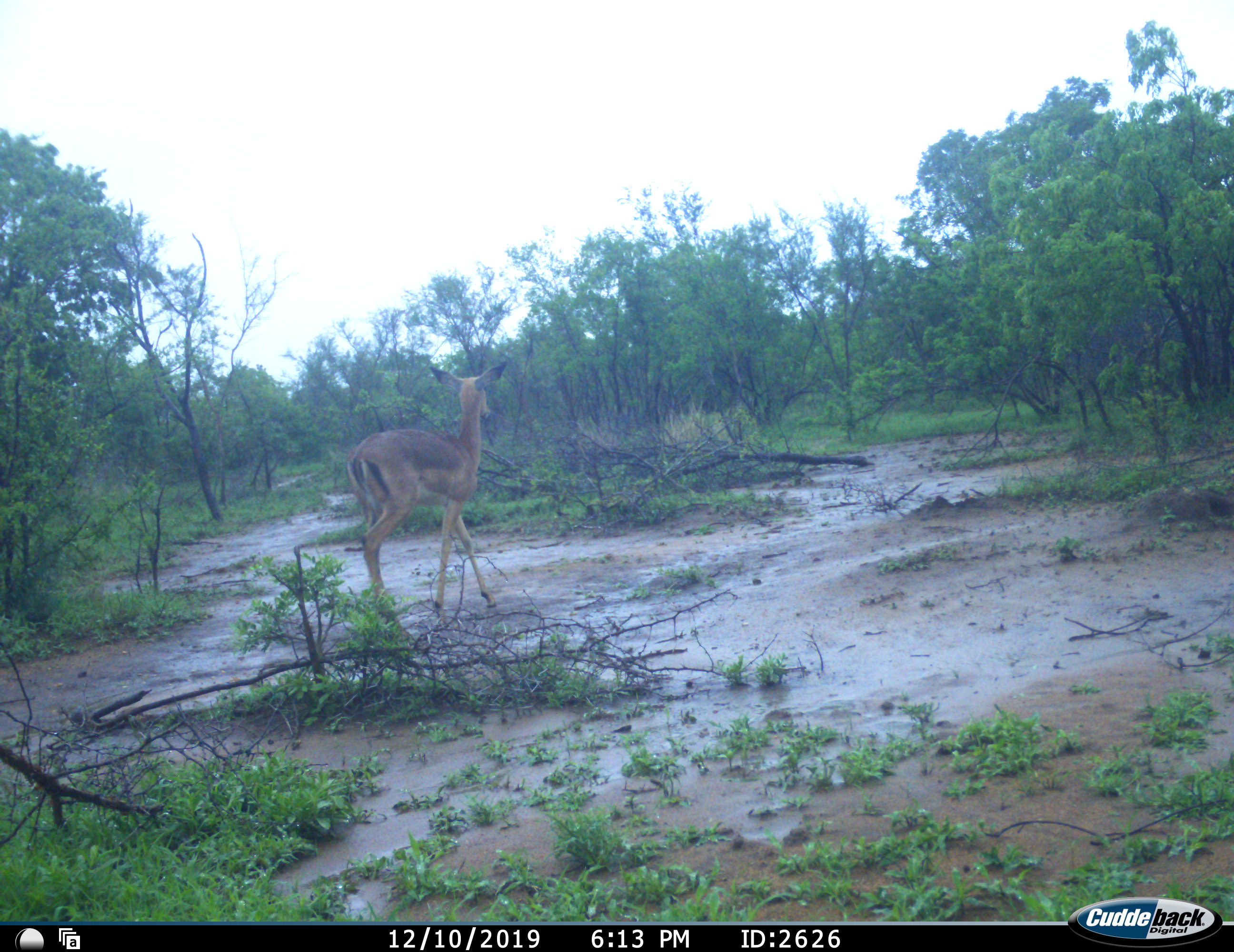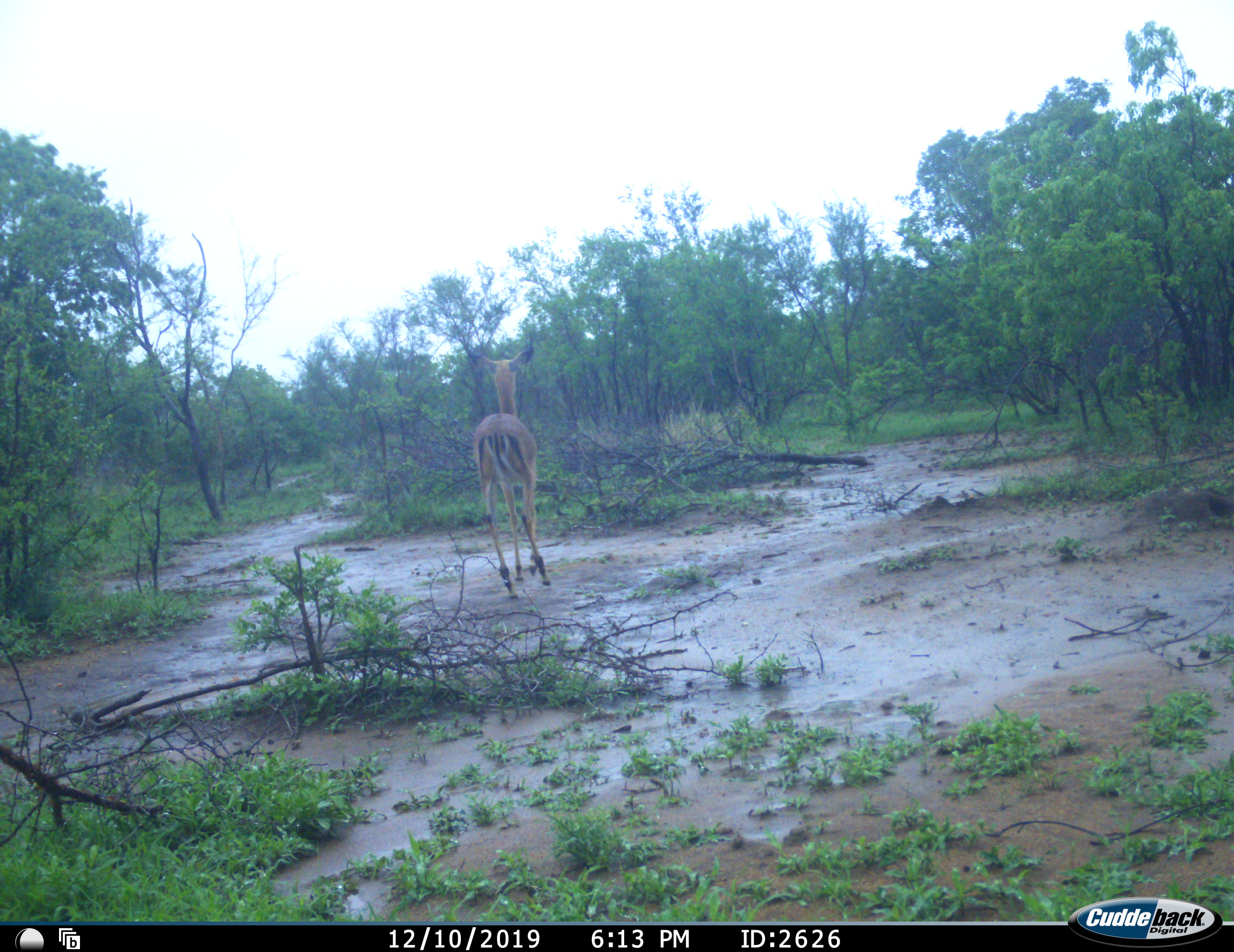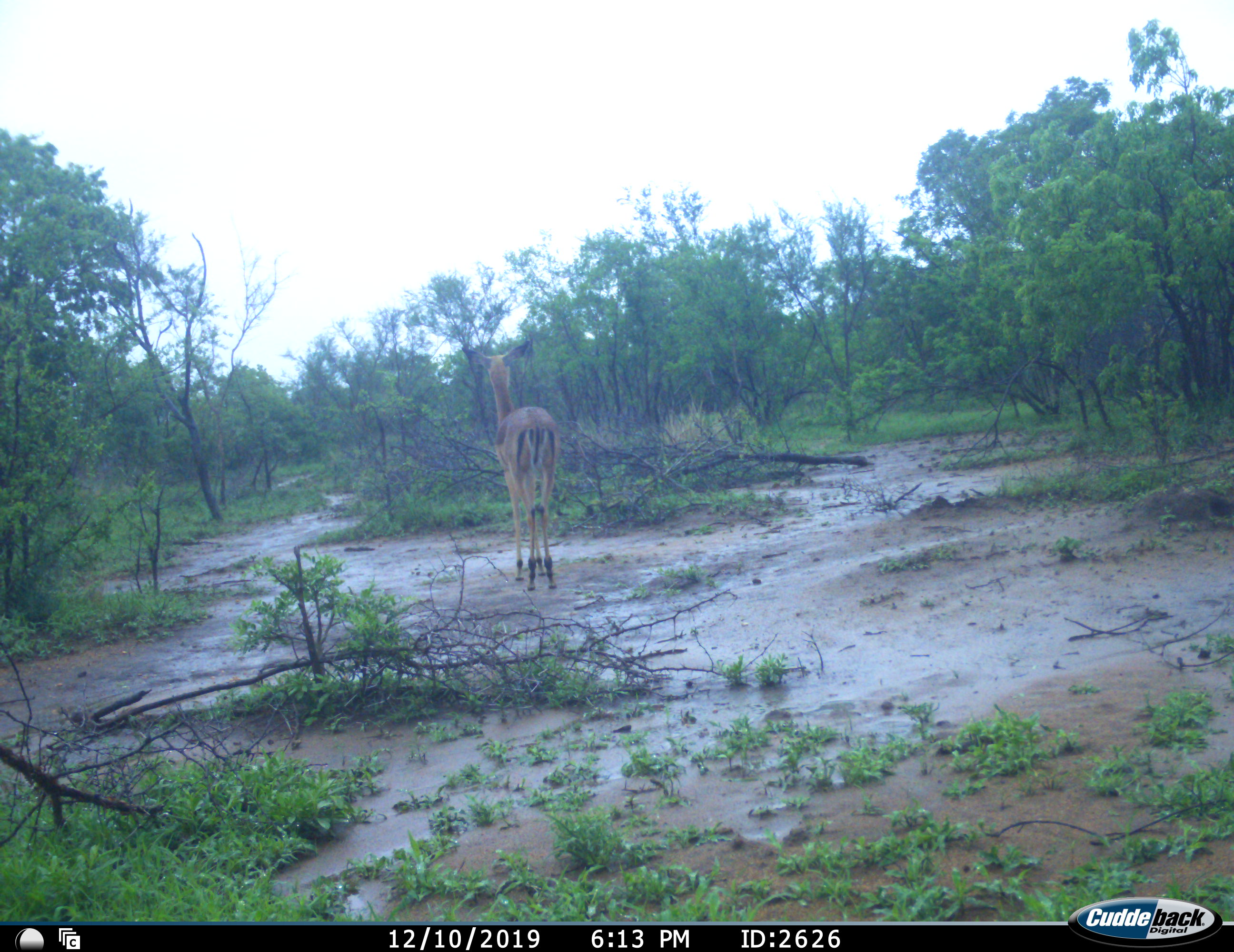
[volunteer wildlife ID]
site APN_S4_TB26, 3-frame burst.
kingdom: Animalia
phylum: Chordata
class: Mammalia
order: Artiodactyla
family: Bovidae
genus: Aepyceros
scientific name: Aepyceros melampus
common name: impala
Impala (Aepyceros melampus), count 1. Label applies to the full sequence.